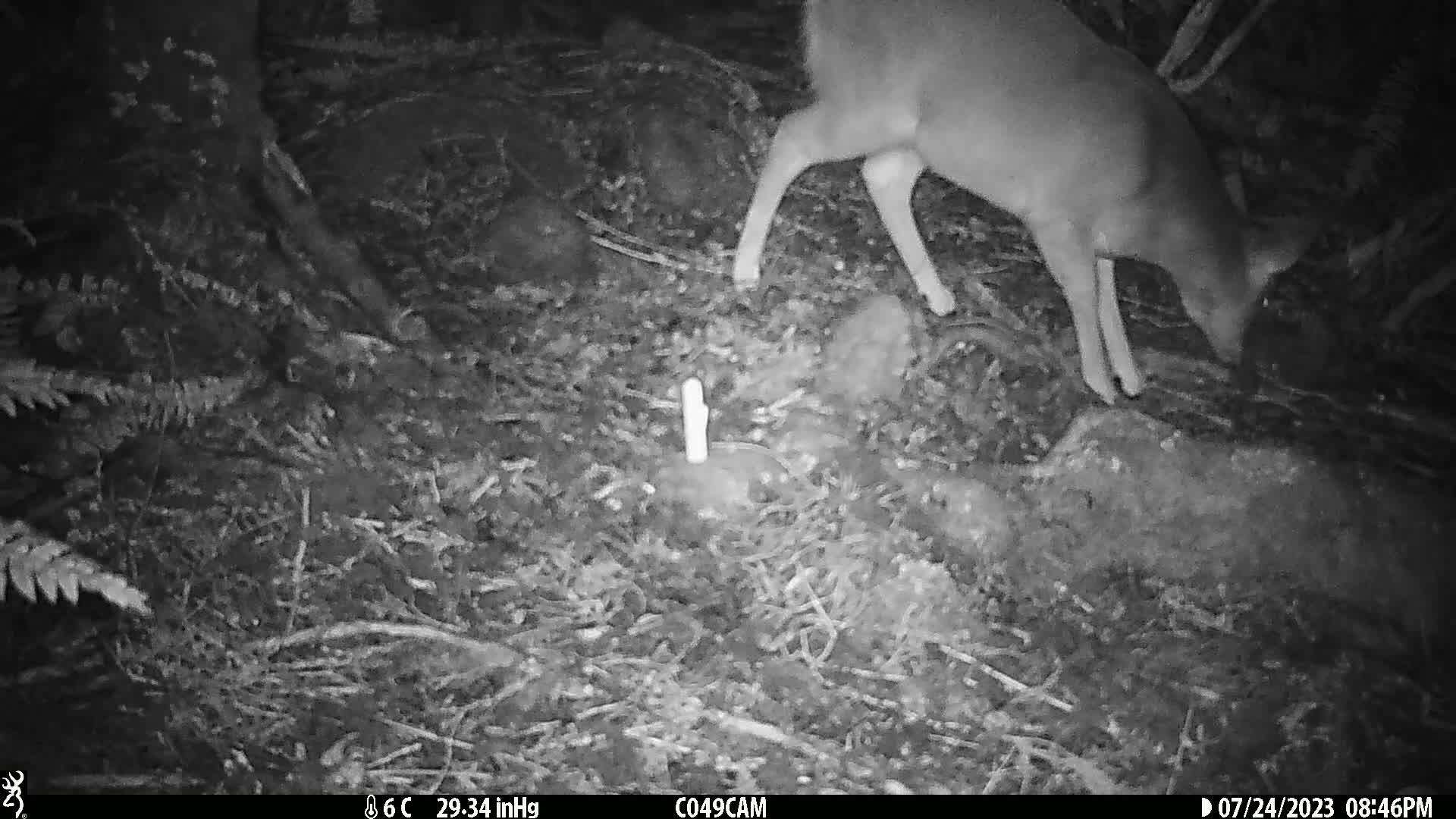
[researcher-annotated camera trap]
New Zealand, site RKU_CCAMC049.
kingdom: Animalia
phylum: Chordata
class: Mammalia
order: Artiodactyla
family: Cervidae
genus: Odocoileus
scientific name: Odocoileus virginianus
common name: white-tailed deer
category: white tailed deer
White tailed deer (white-tailed deer) (Odocoileus virginianus).